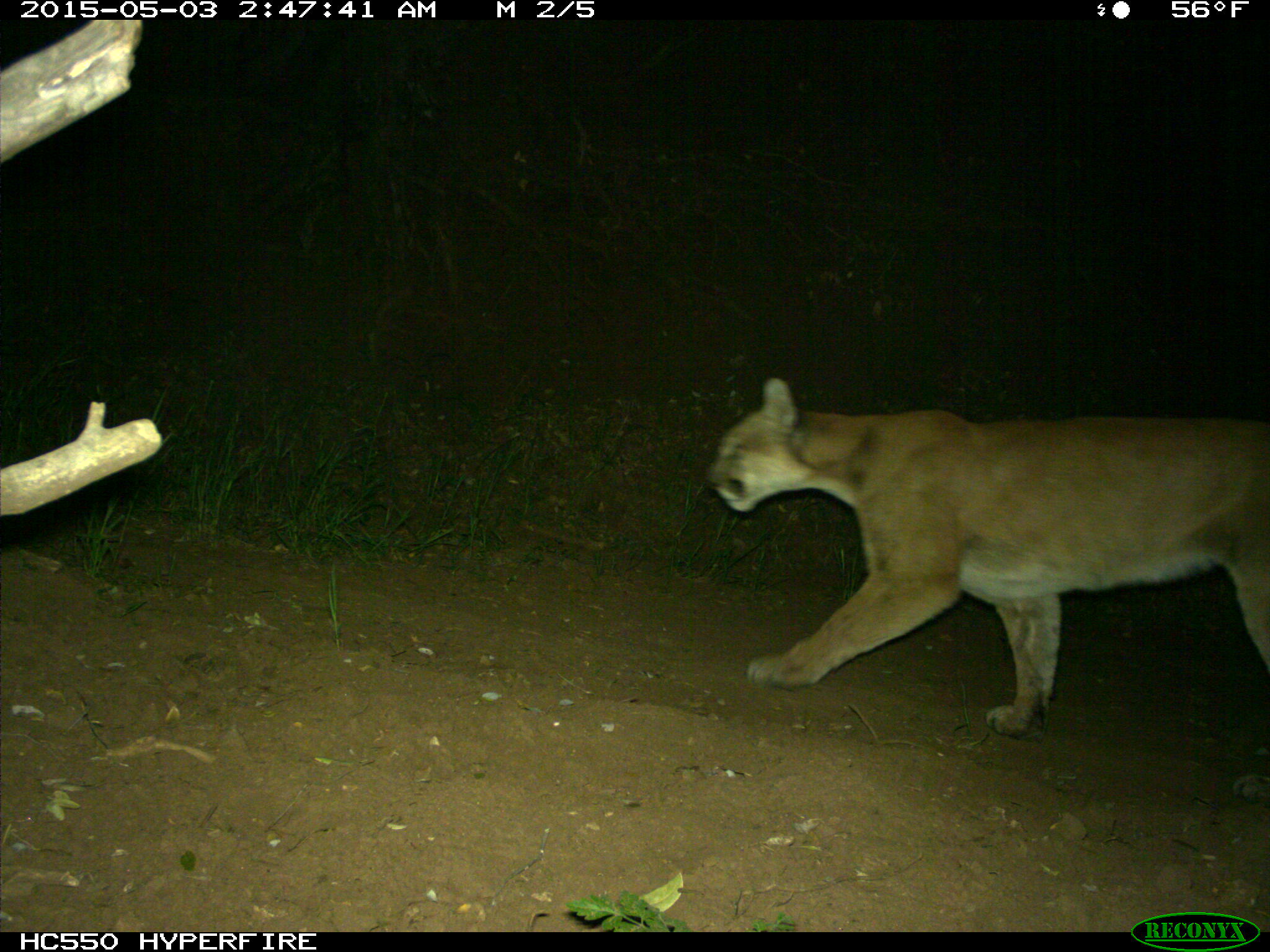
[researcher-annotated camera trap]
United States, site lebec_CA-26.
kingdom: Animalia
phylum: Chordata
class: Mammalia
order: Carnivora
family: Felidae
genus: Puma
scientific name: Puma concolor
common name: mountain lion